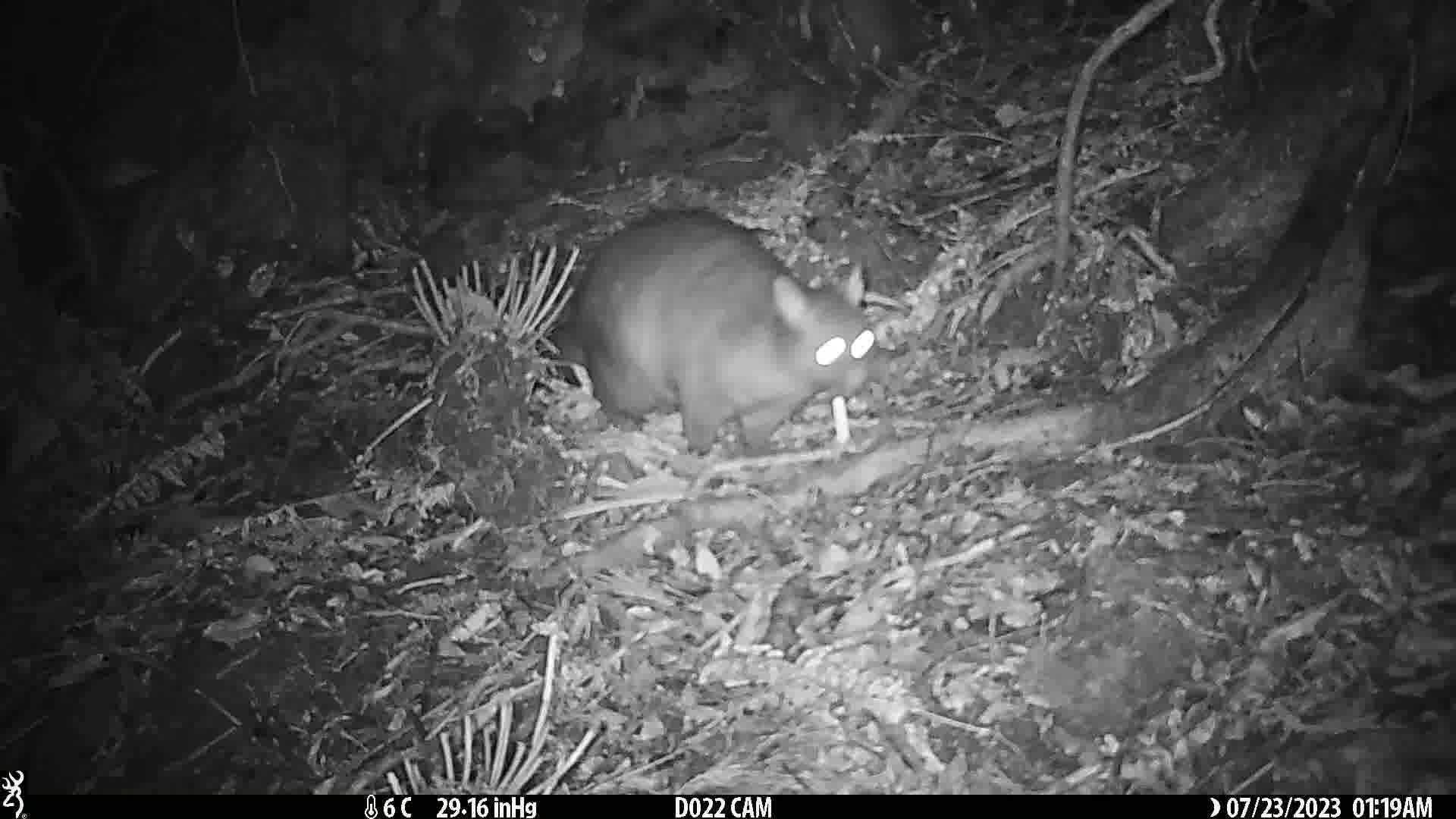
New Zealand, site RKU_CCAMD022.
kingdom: Animalia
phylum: Chordata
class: Mammalia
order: Diprotodontia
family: Phalangeridae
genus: Trichosurus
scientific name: Trichosurus vulpecula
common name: common brushtail possum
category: possum